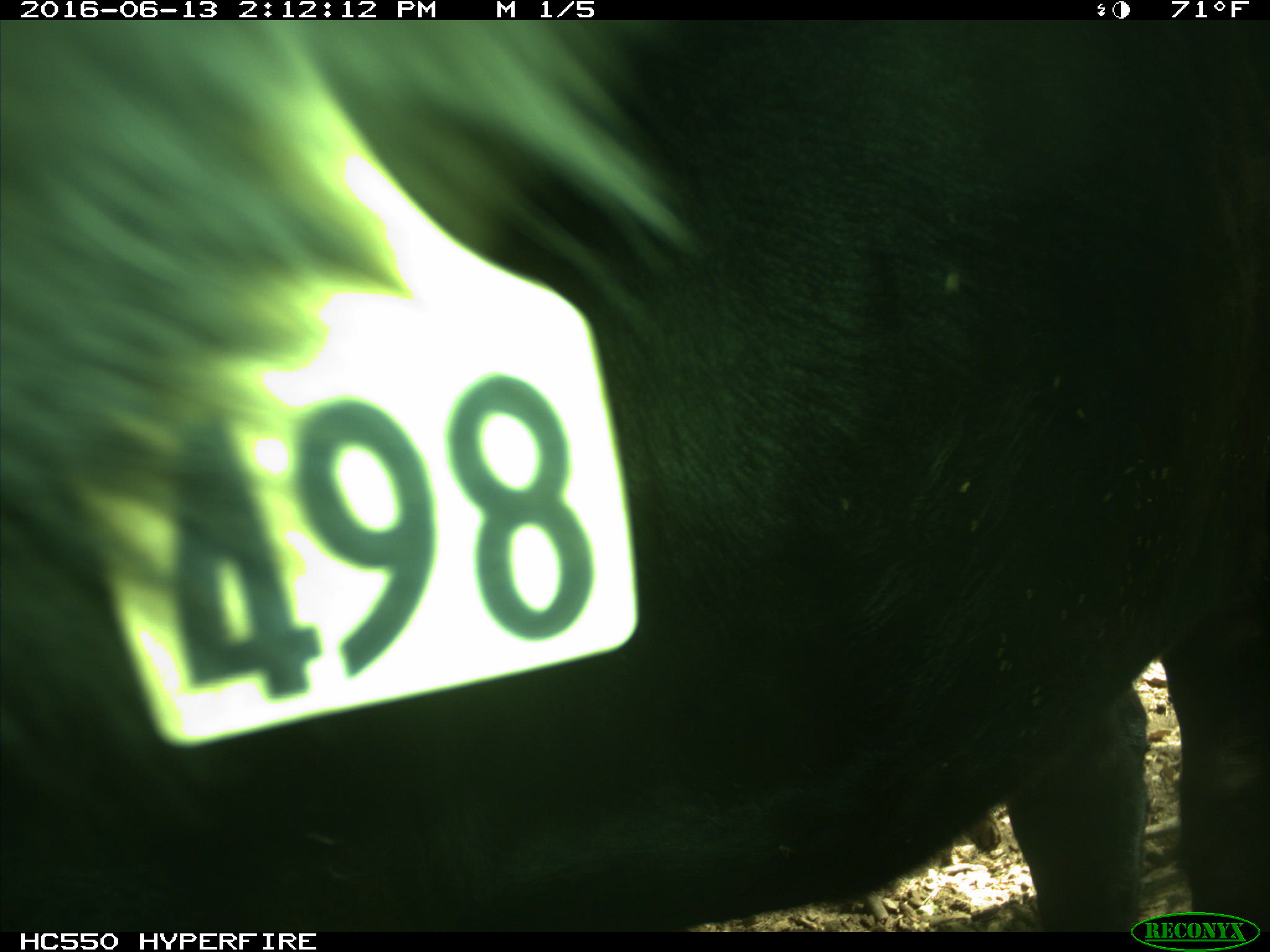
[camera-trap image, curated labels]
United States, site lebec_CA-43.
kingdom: Animalia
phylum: Chordata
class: Mammalia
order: Artiodactyla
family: Bovidae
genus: Bos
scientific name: Bos taurus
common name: domestic cow